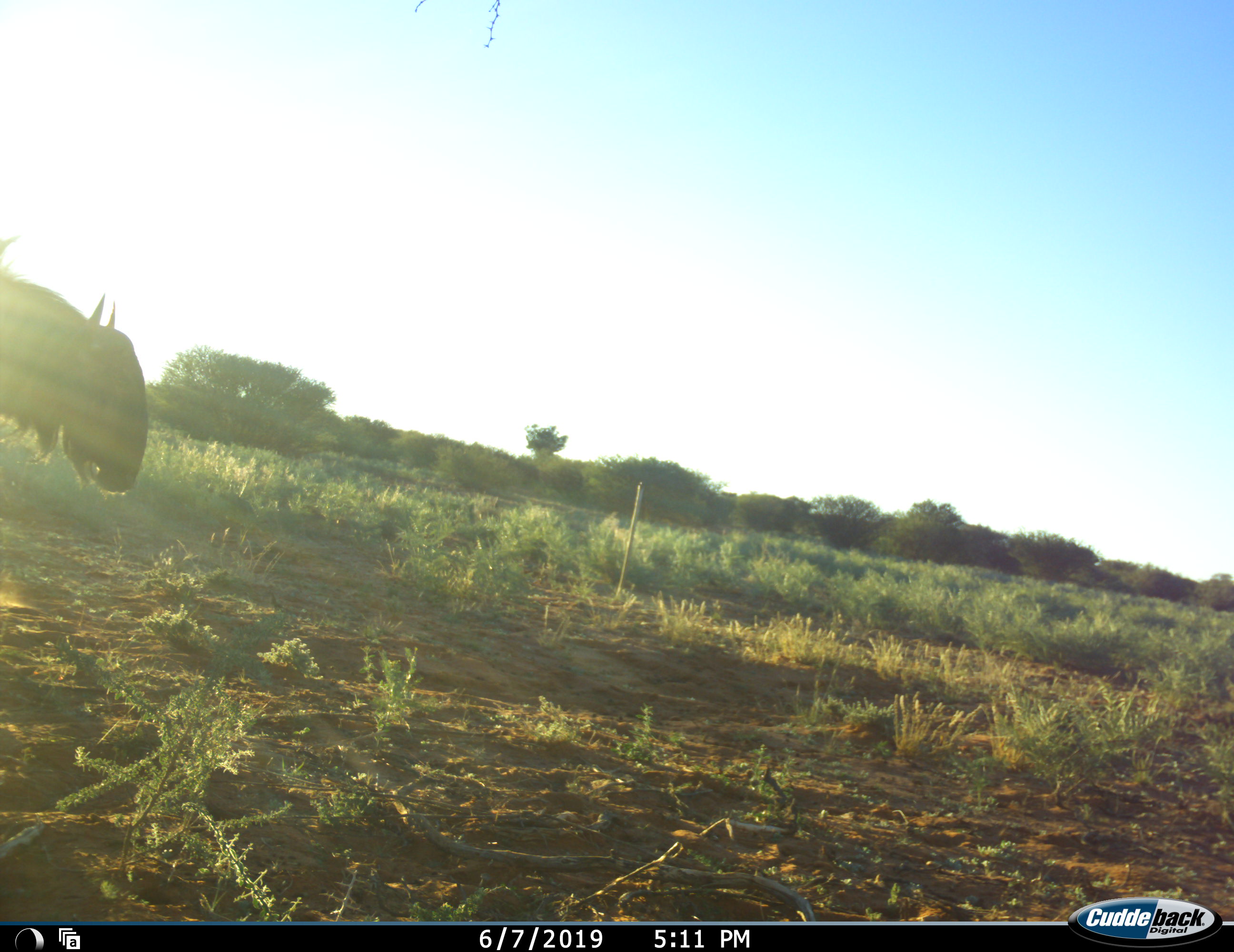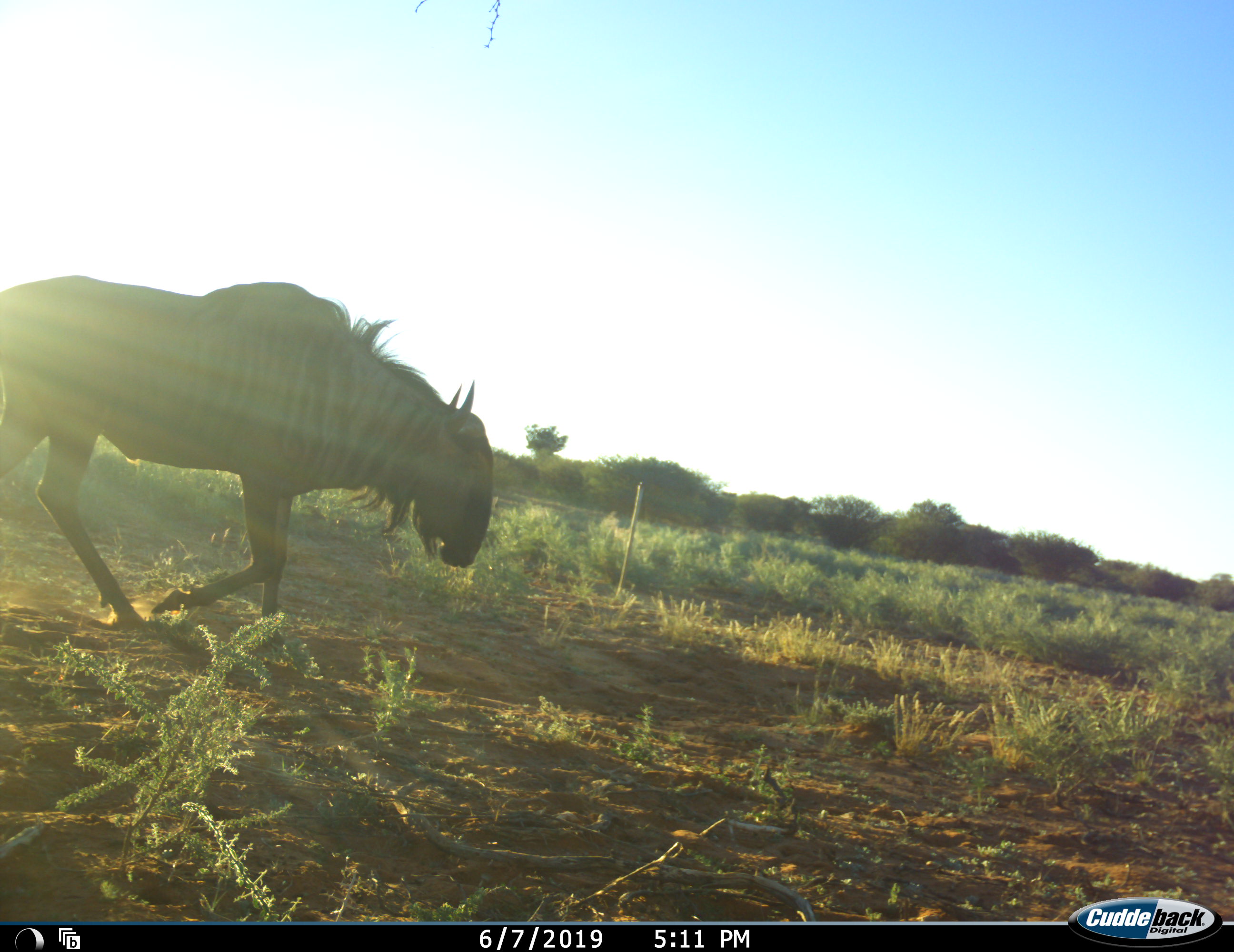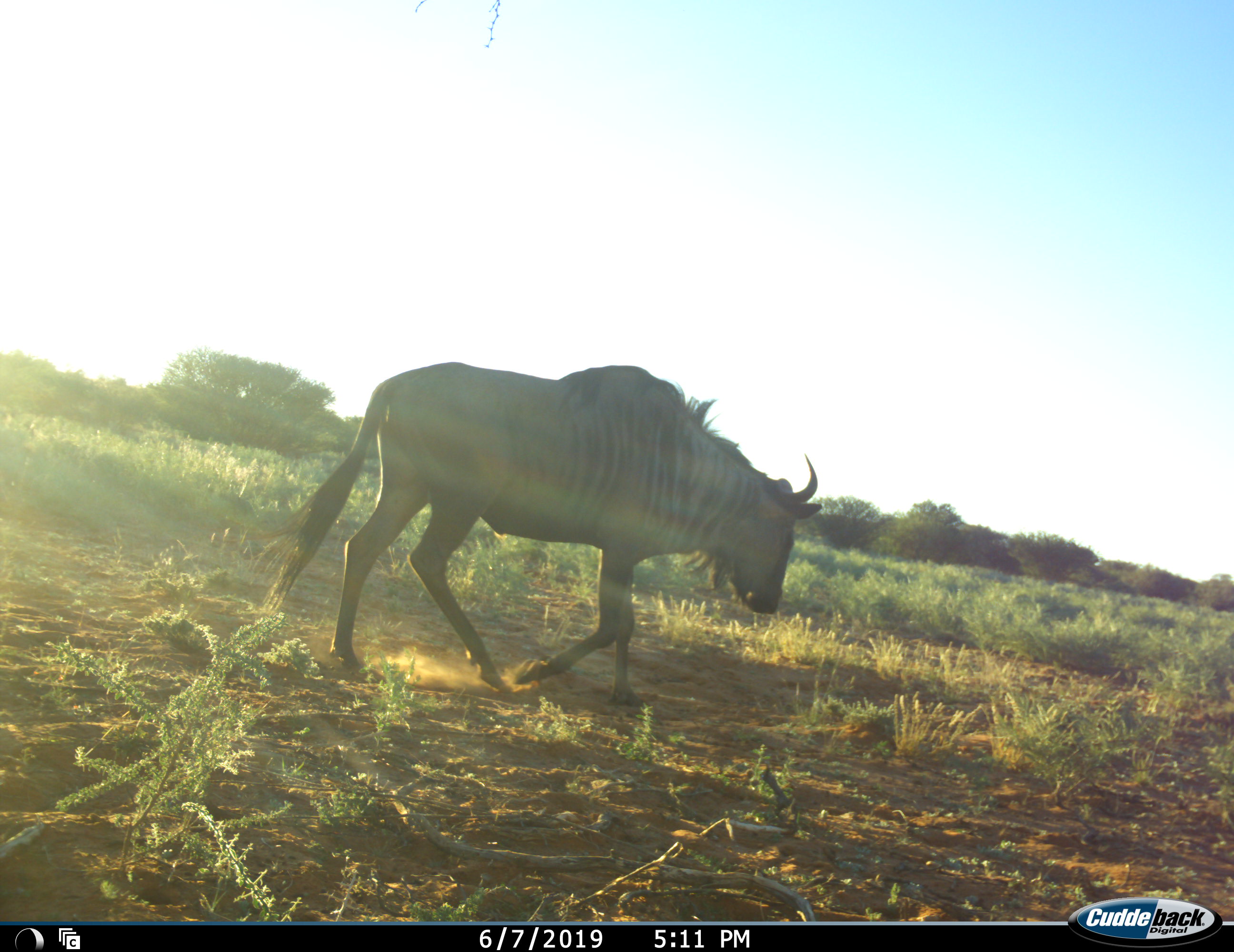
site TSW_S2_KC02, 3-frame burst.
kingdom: Animalia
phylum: Chordata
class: Mammalia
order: Artiodactyla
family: Bovidae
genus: Connochaetes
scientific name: Connochaetes taurinus taurinus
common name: blue wildebeest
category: wildebeestblue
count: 1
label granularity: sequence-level